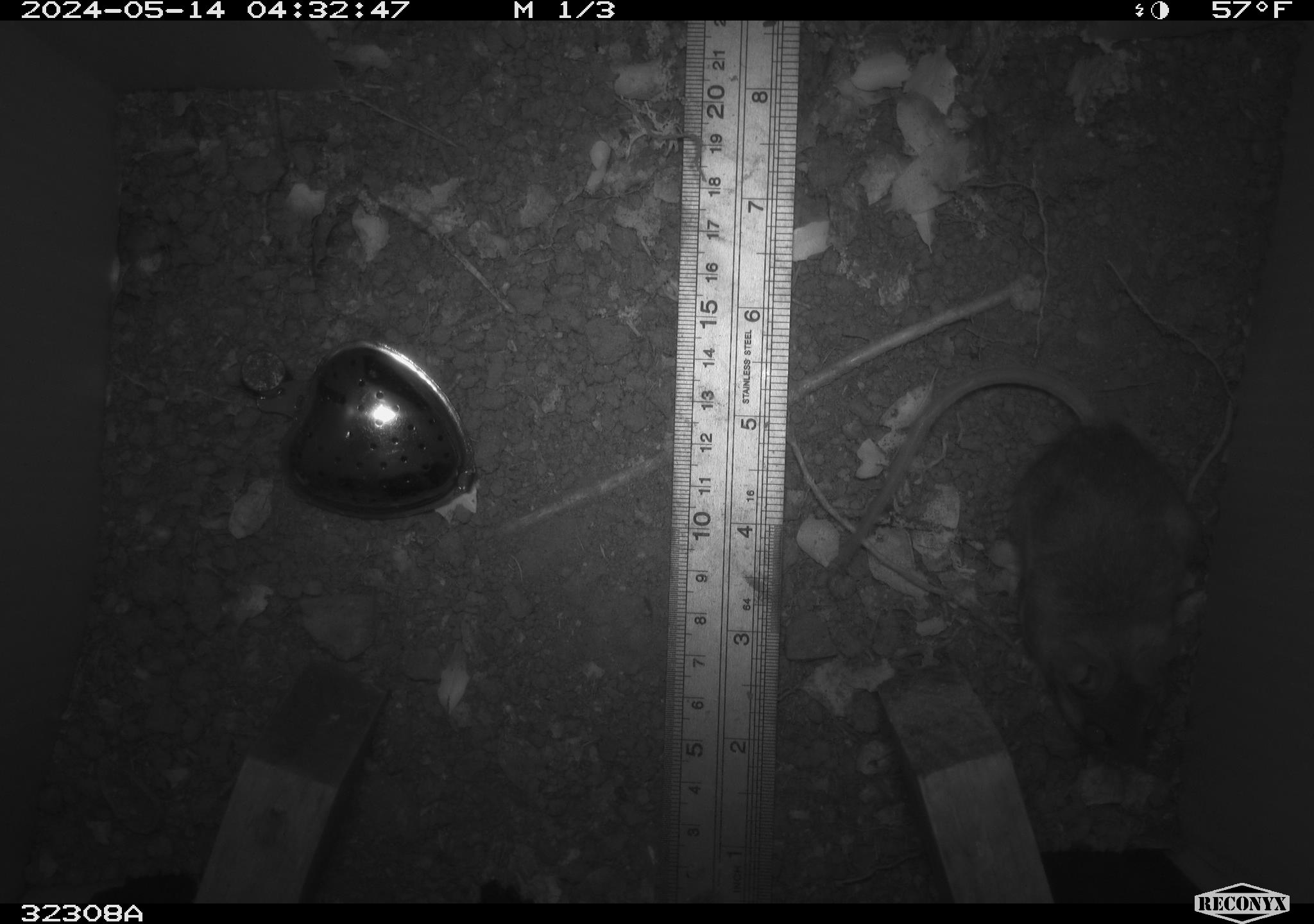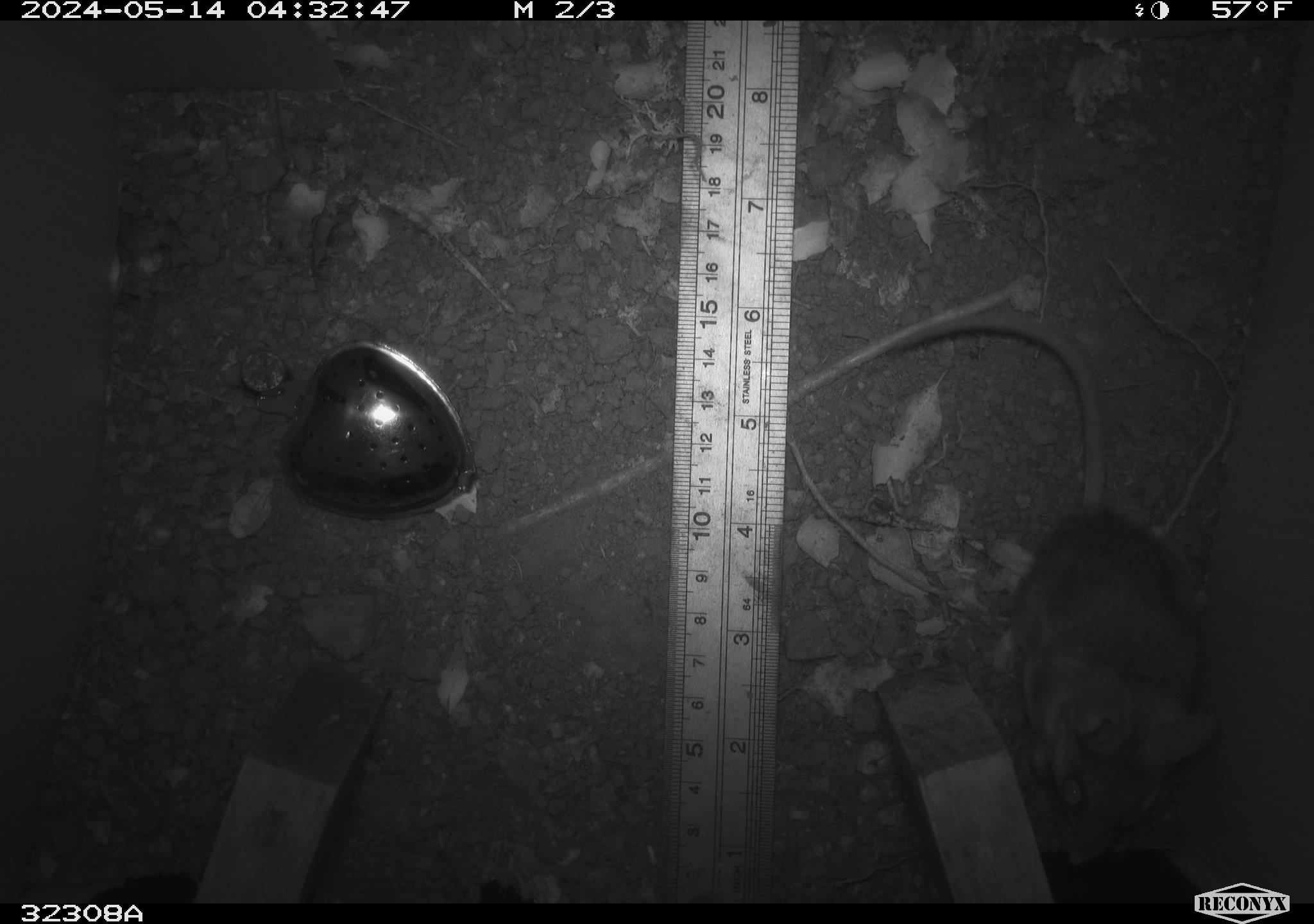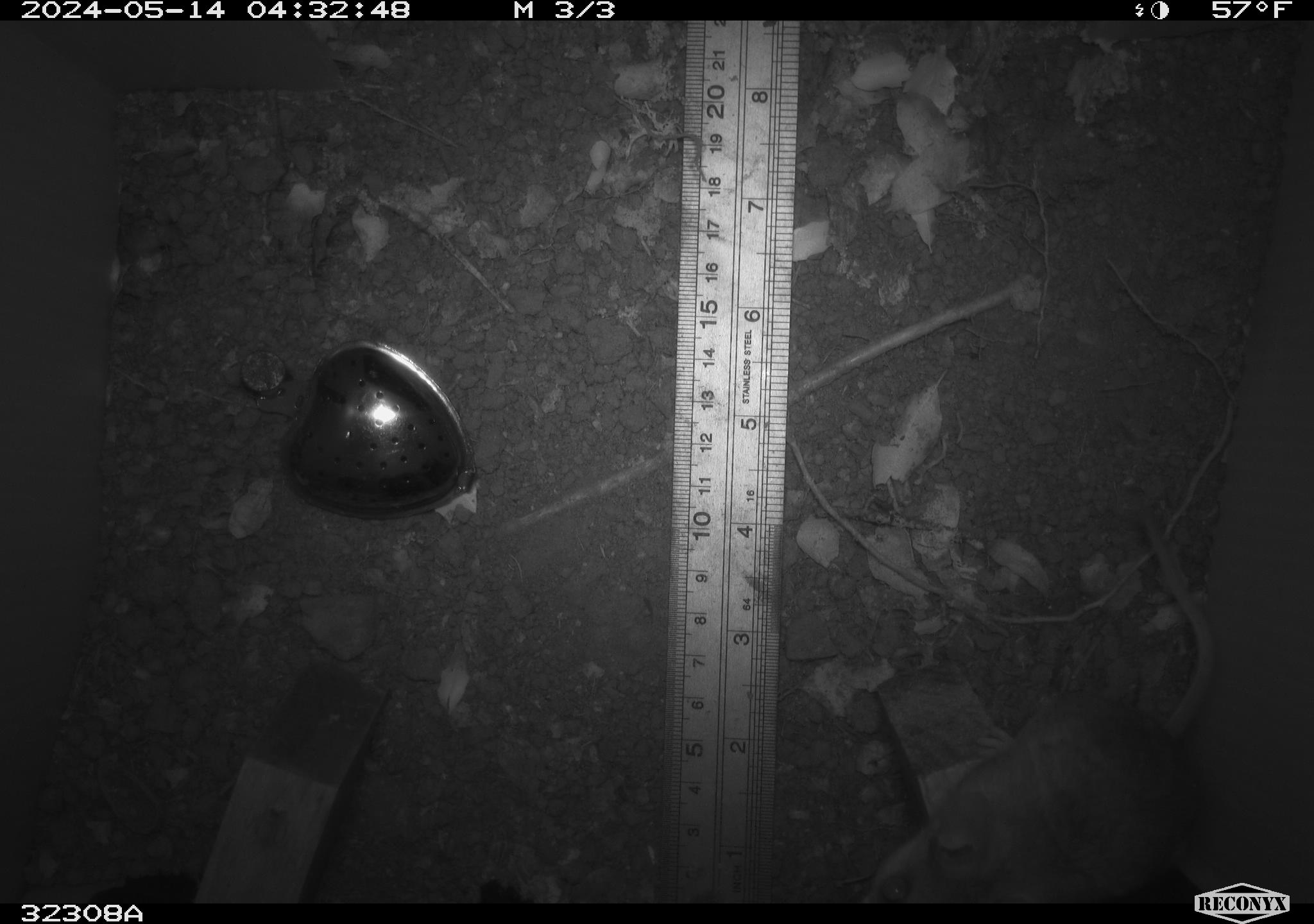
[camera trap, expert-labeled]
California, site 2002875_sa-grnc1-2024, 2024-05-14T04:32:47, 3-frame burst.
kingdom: Animalia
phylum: Chordata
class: Mammalia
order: Rodentia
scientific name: Rodentia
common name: rodent